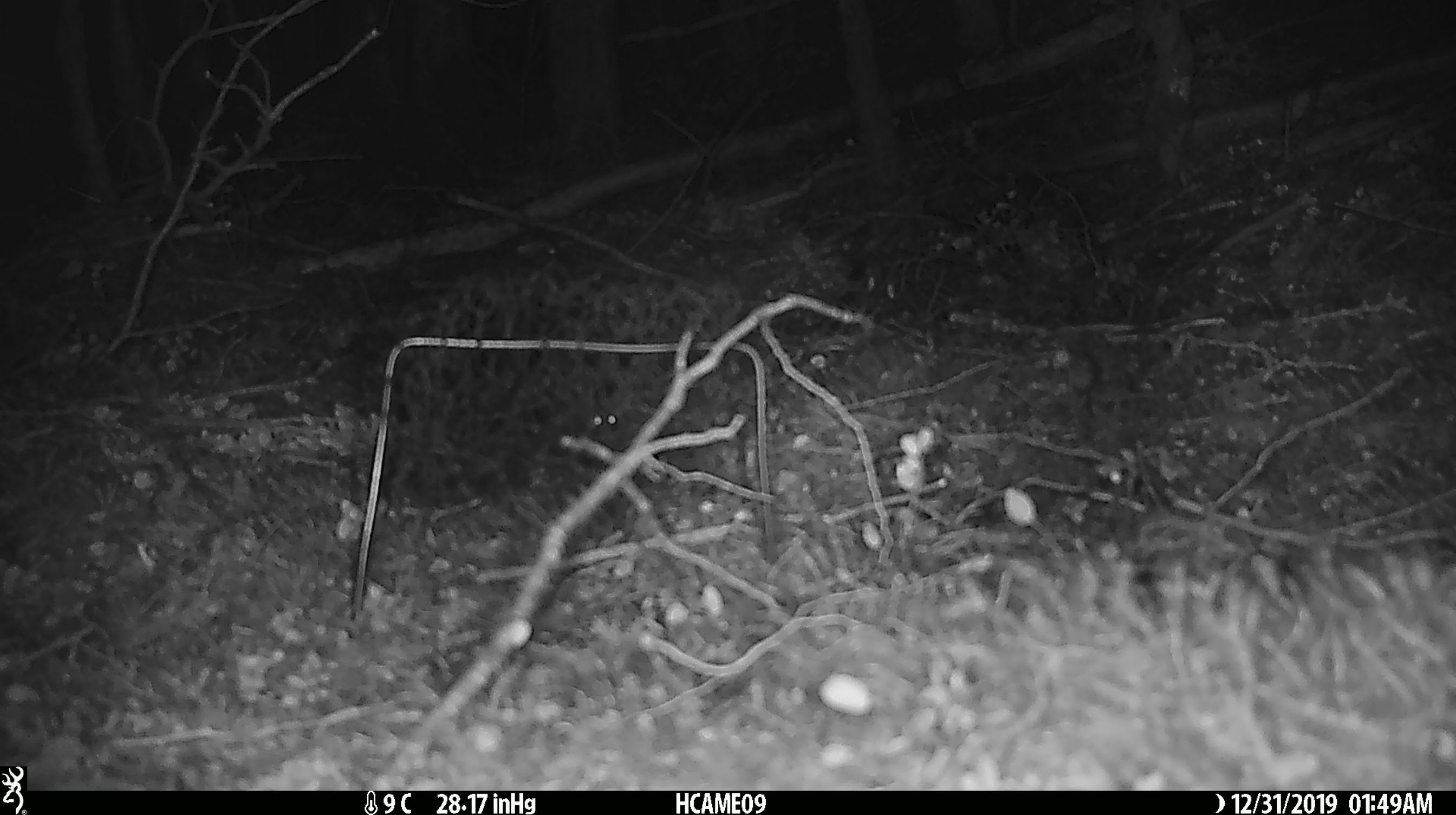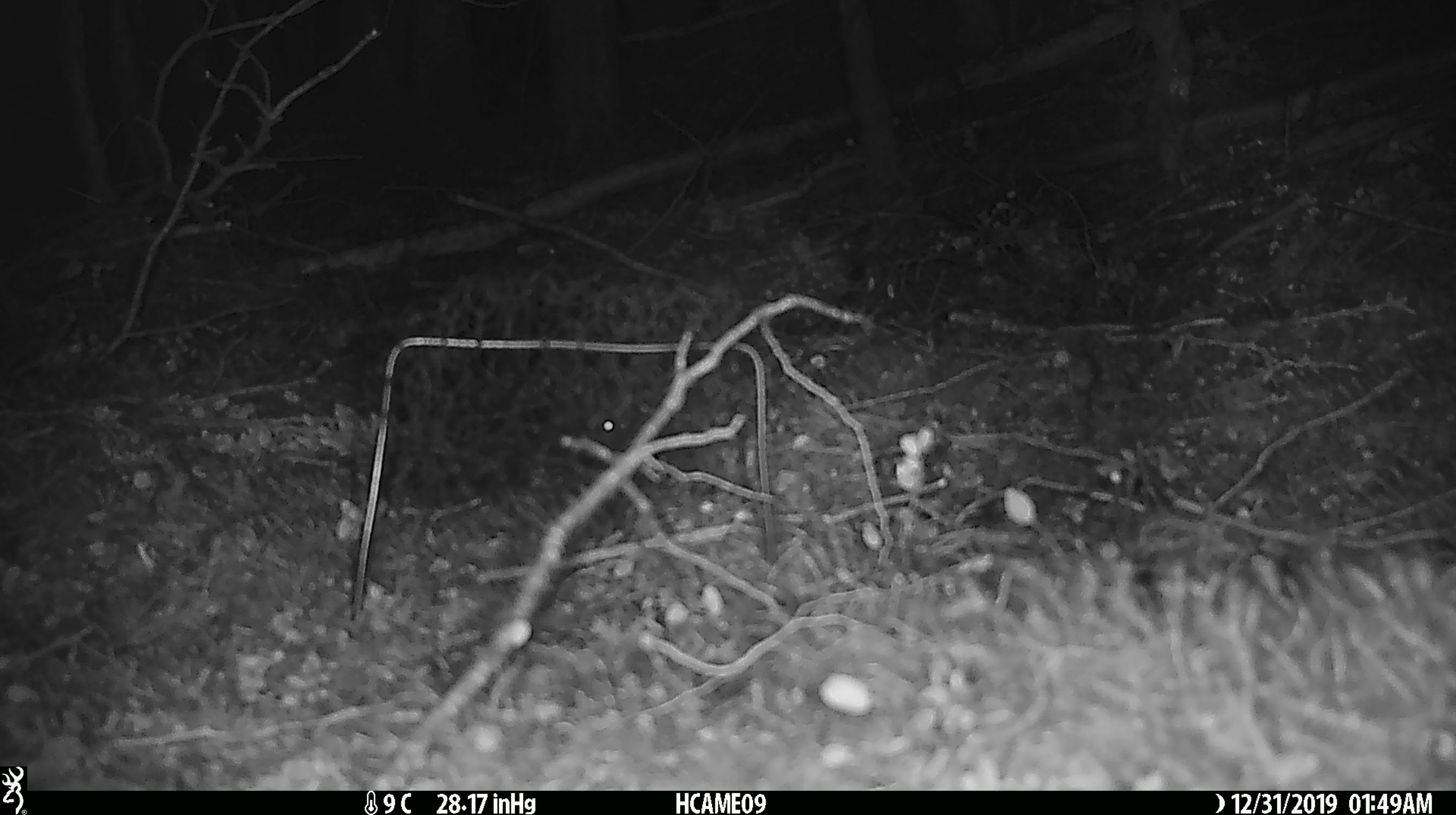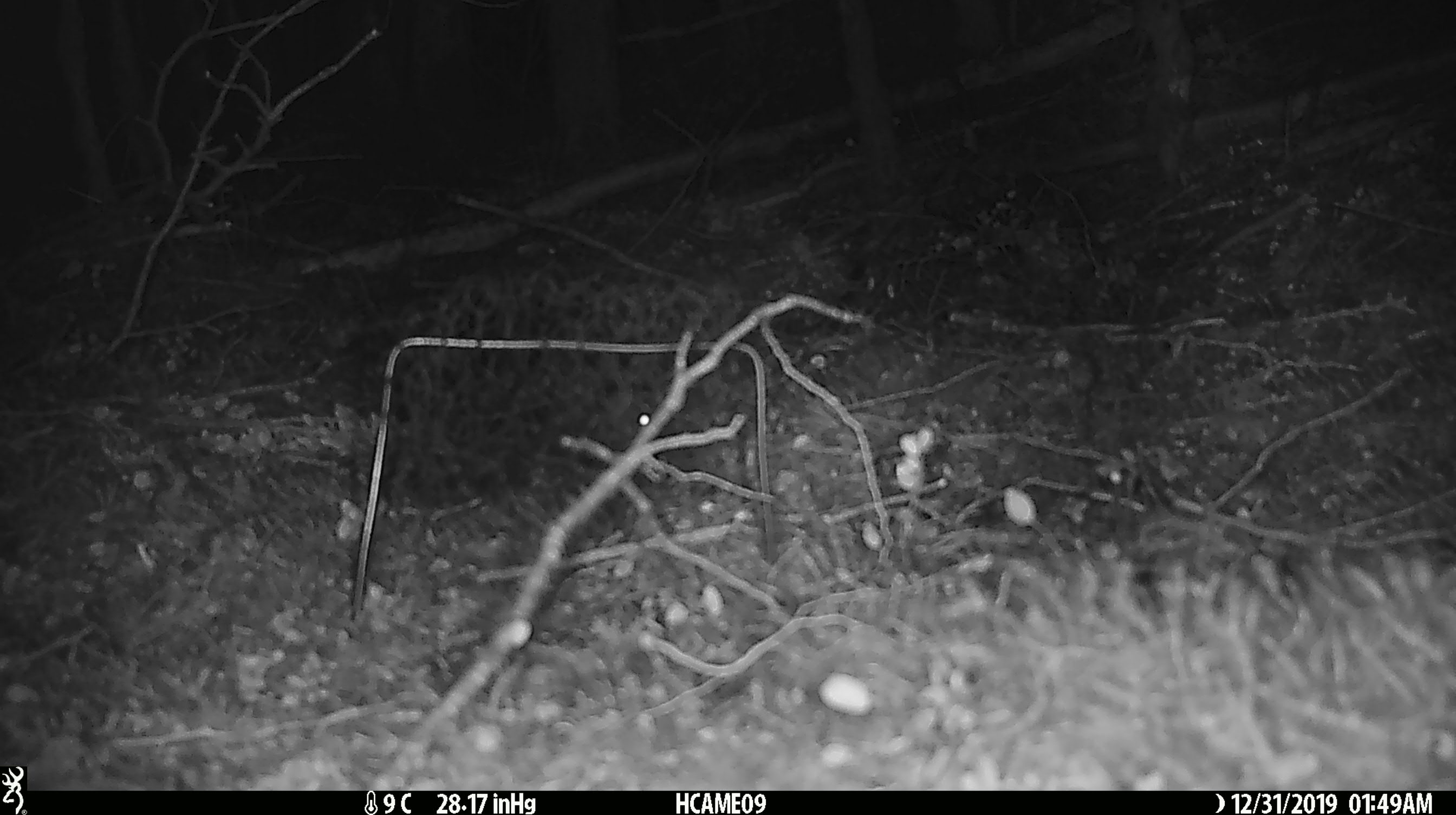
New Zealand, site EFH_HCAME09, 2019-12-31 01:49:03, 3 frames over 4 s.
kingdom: Animalia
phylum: Chordata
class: Mammalia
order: Rodentia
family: Muridae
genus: Mus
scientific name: Mus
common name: mouse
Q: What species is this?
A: Mouse (Mus).